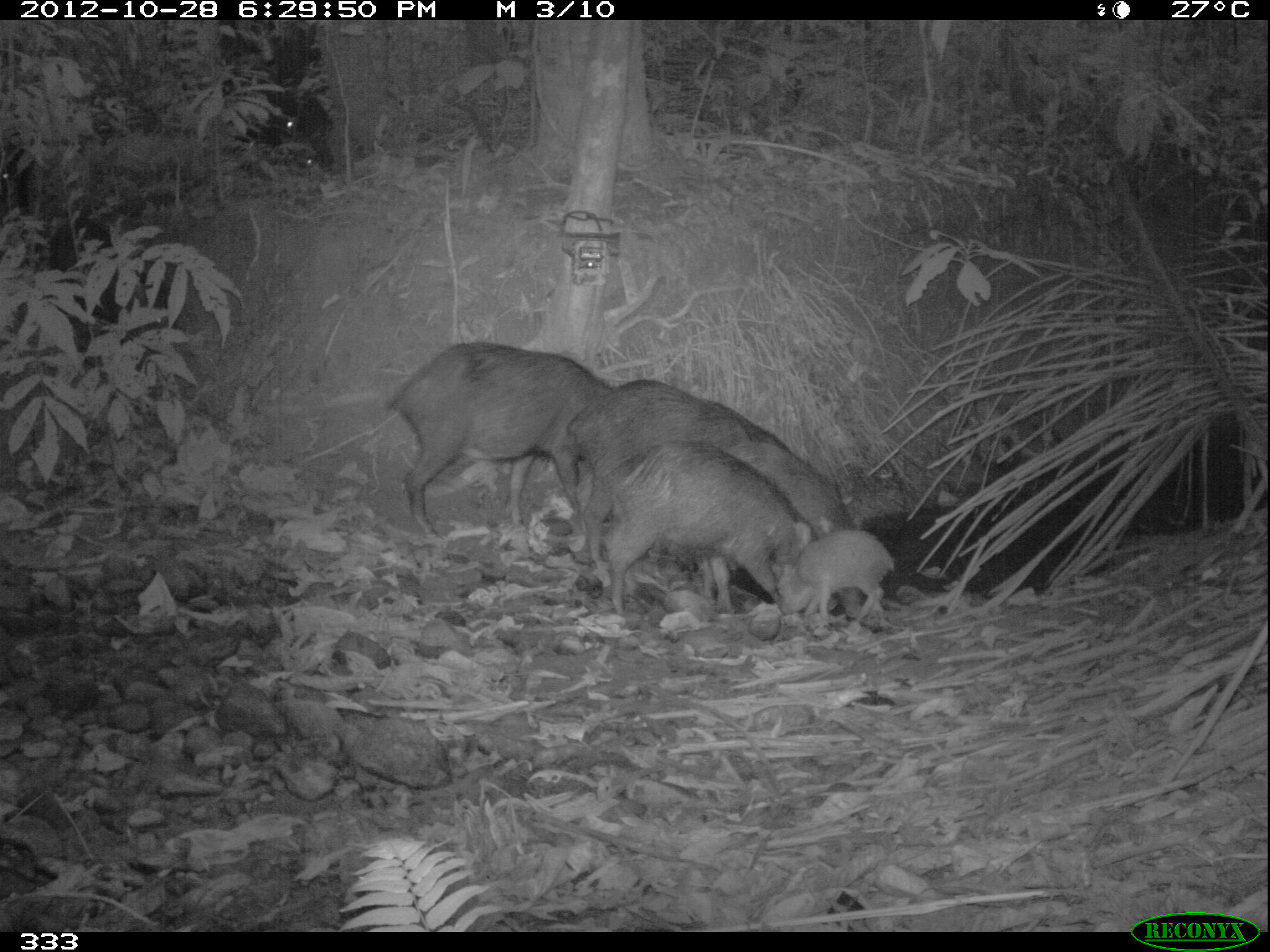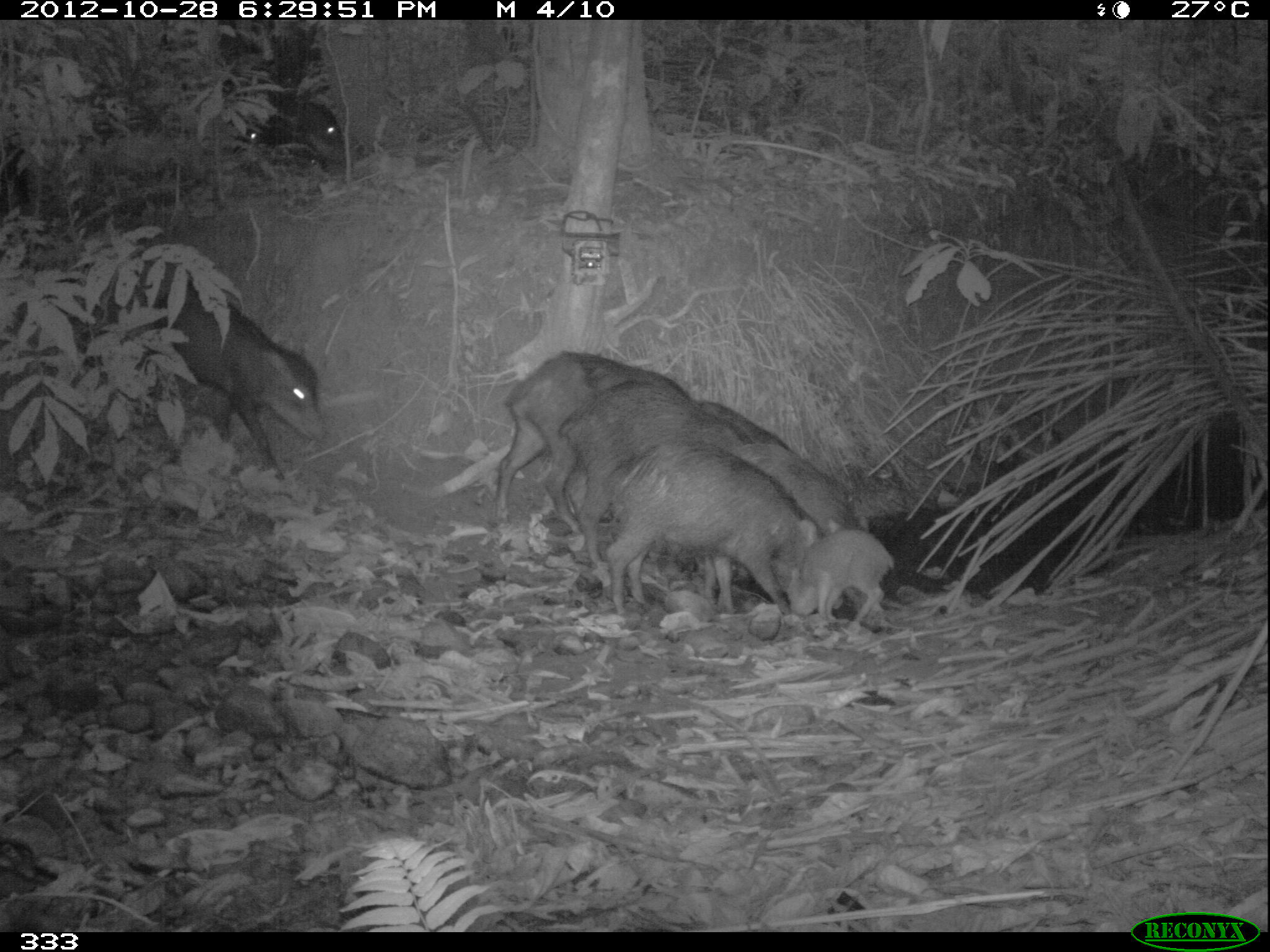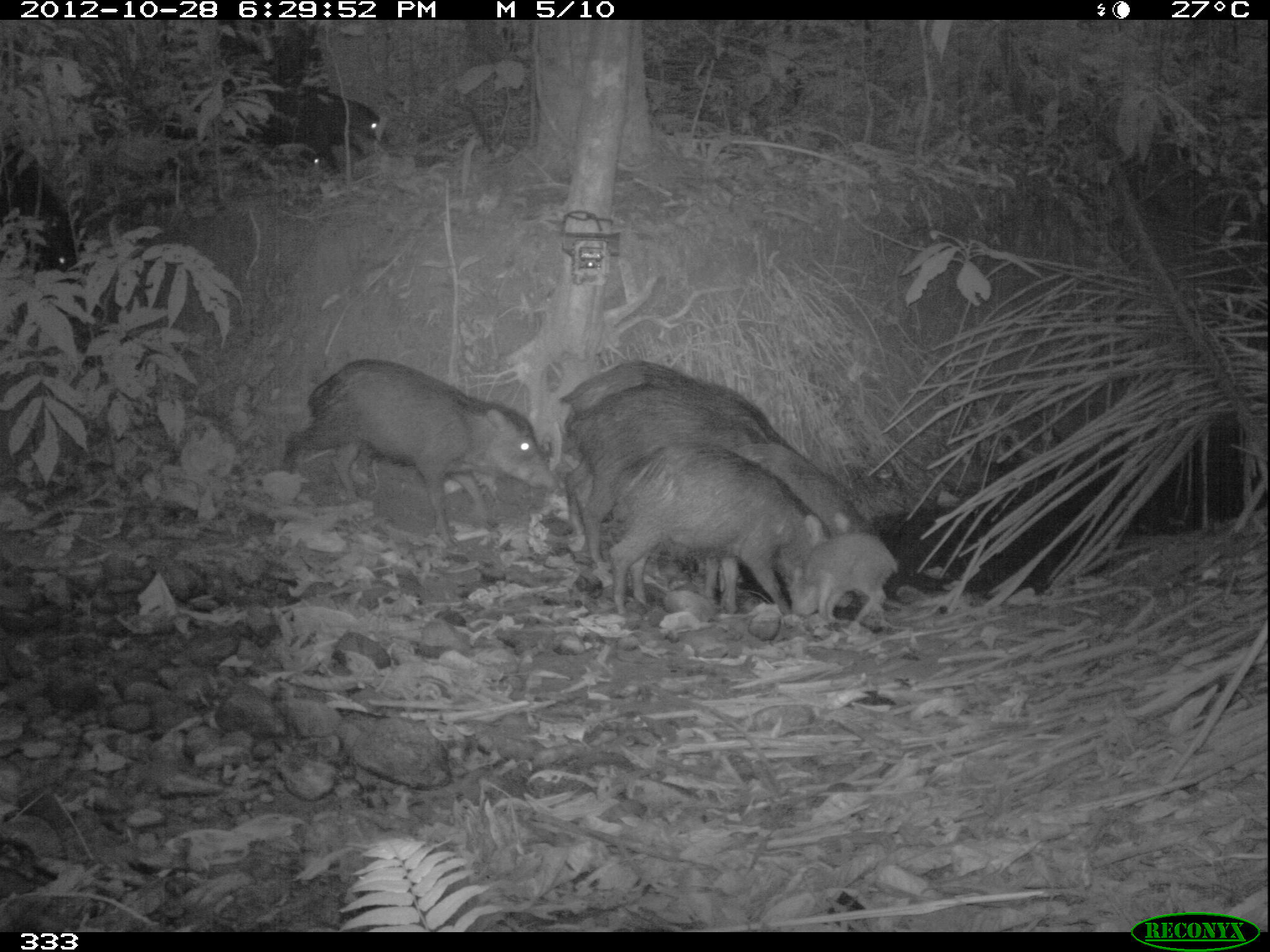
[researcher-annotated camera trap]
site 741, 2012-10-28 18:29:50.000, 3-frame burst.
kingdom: Animalia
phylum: Chordata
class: Mammalia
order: Artiodactyla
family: Tayassuidae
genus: Tayassu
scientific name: Tayassu pecari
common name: white-lipped peccary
Tayassu pecari (white-lipped peccary).